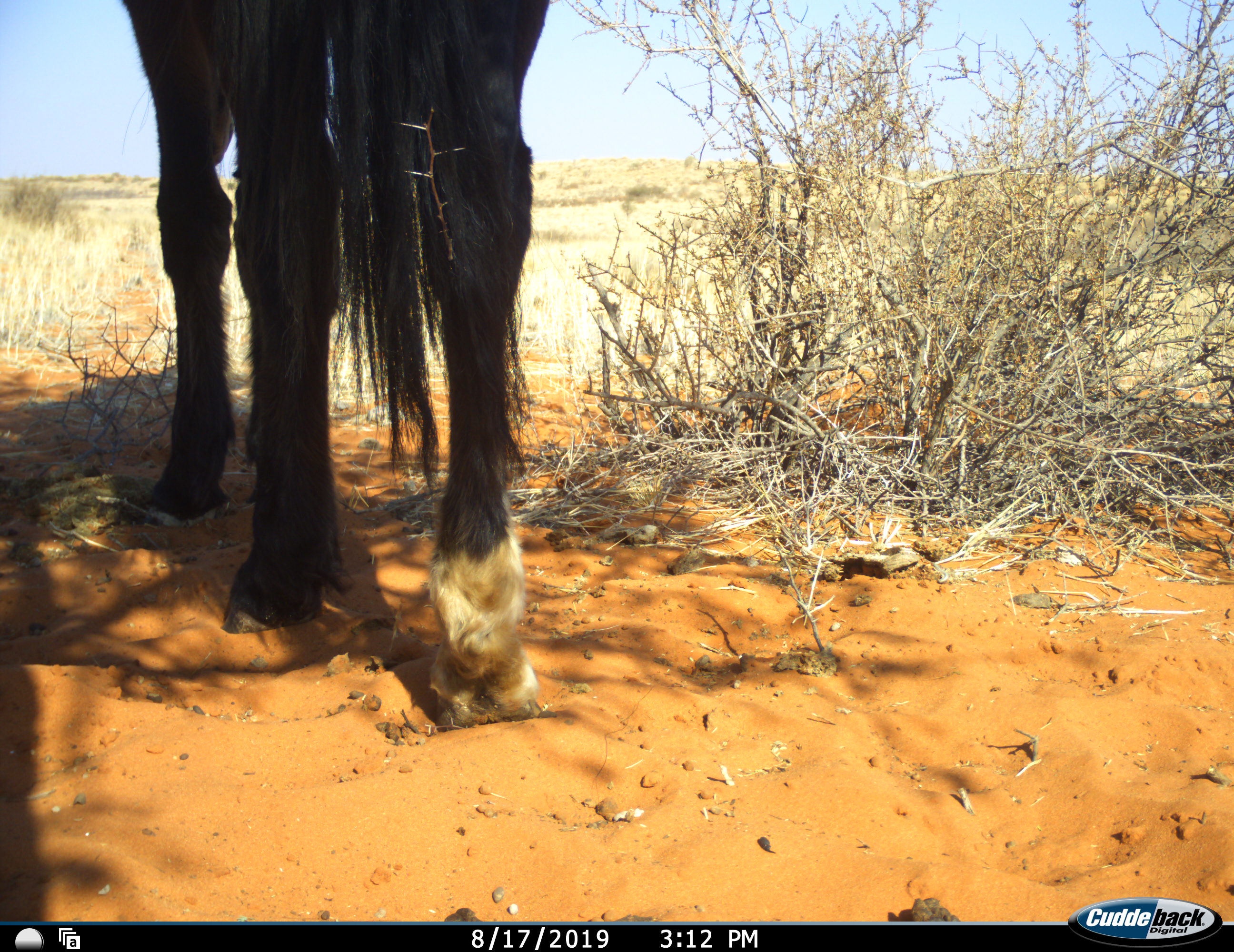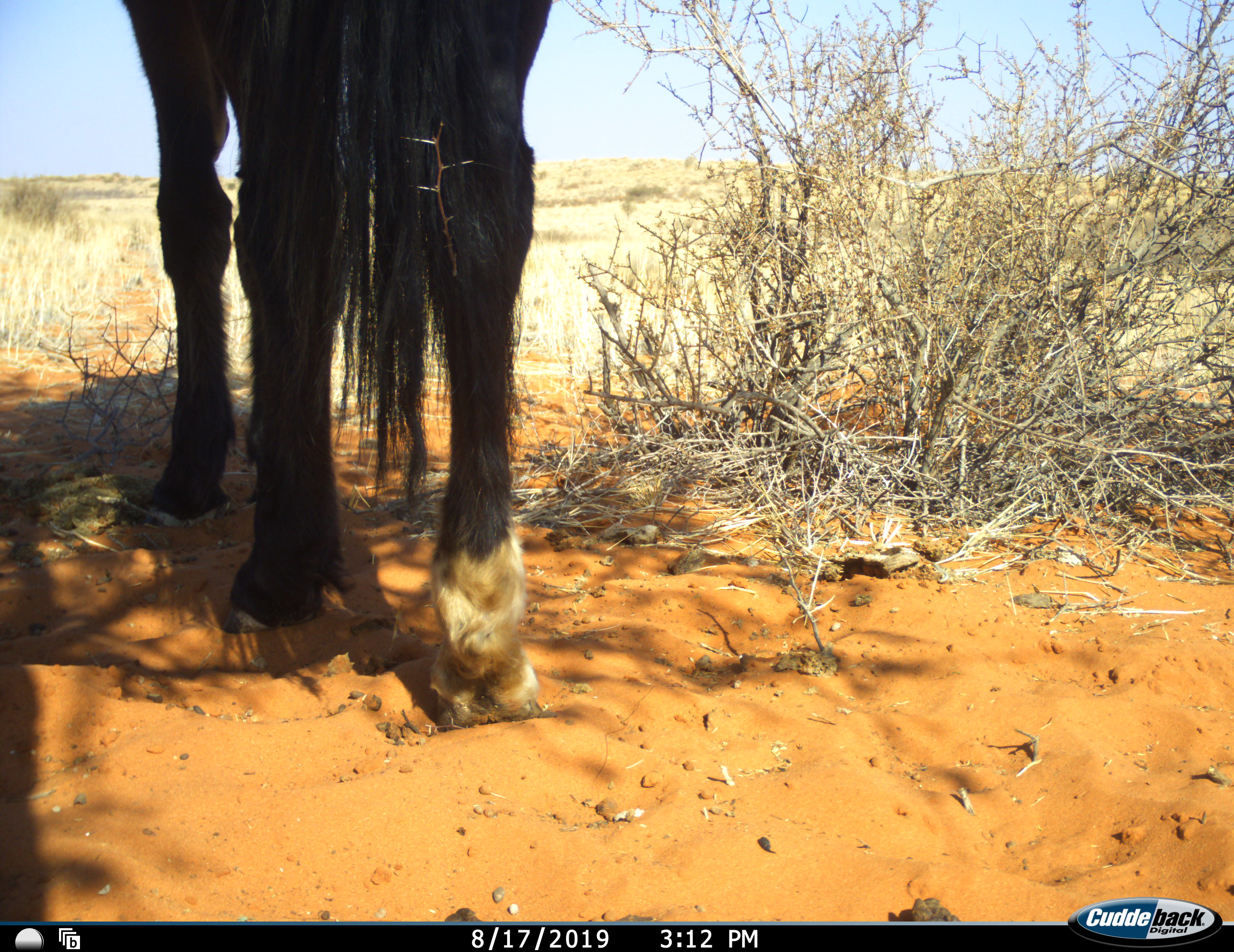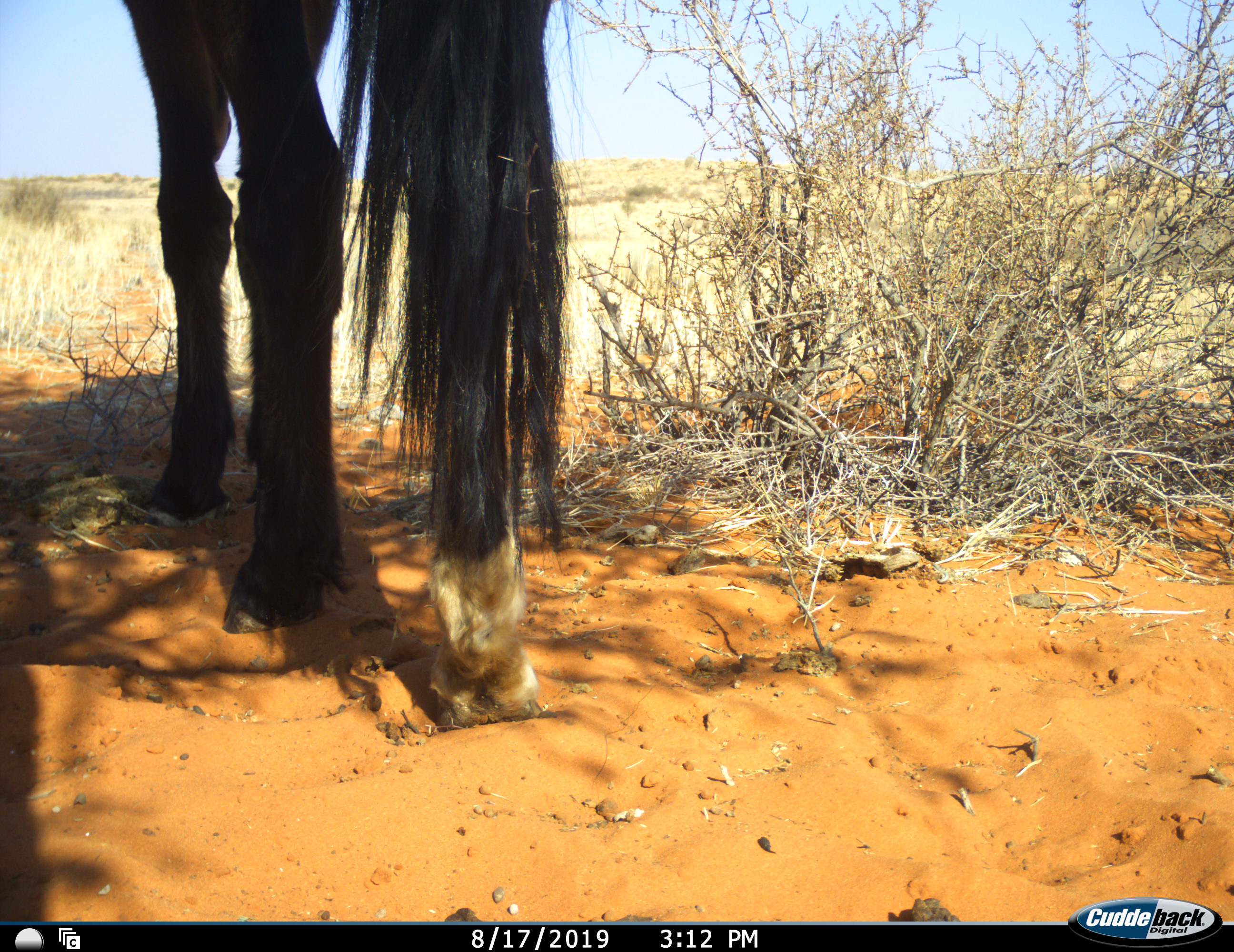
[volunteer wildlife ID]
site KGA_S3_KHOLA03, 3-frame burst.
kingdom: Animalia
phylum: Chordata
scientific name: Vertebrata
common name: domestic animal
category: domesticanimal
Domesticanimal (domestic animal) (Vertebrata), count 1. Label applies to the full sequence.